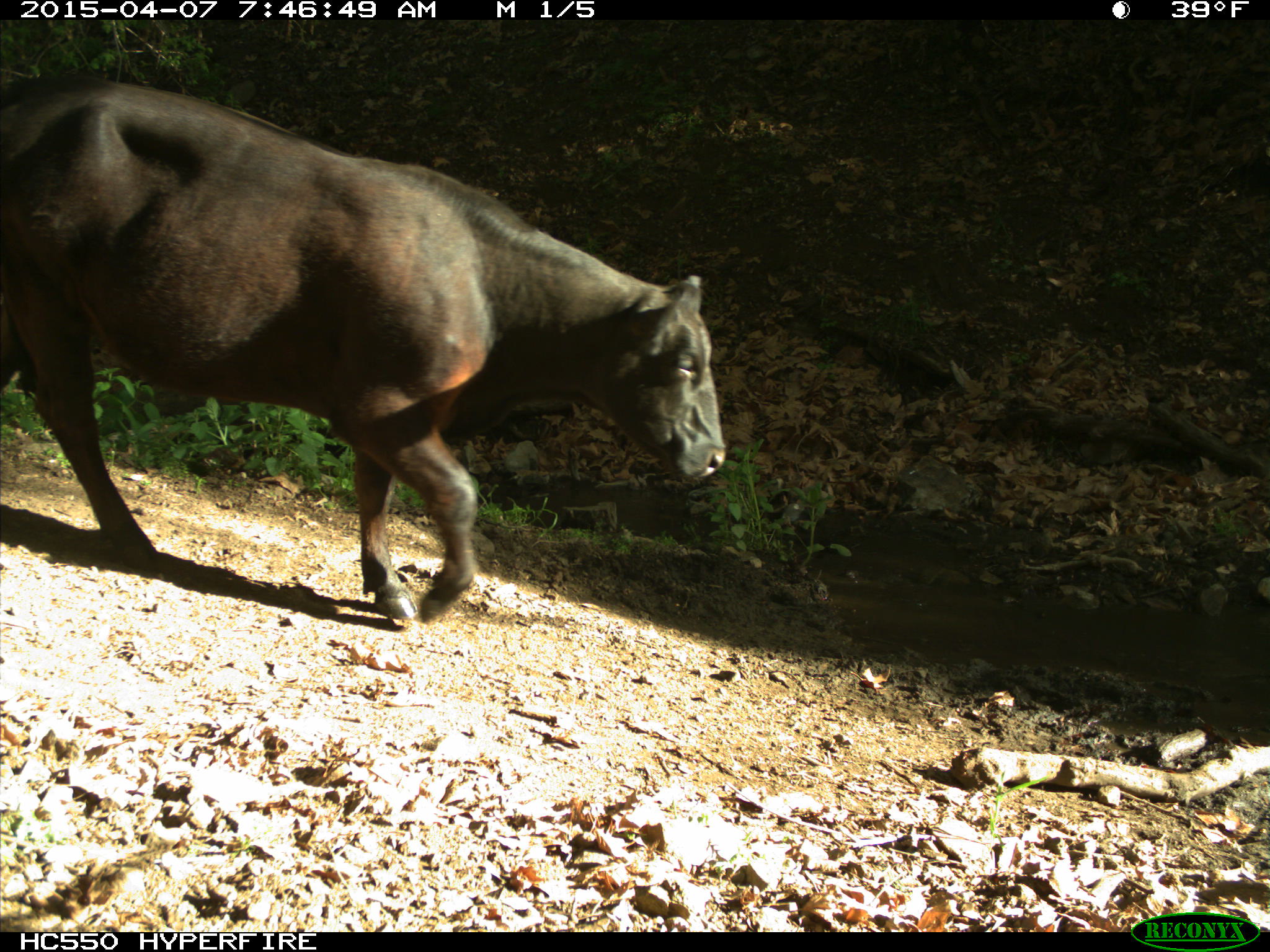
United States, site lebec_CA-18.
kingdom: Animalia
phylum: Chordata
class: Mammalia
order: Artiodactyla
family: Bovidae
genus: Bos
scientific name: Bos taurus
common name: domestic cow